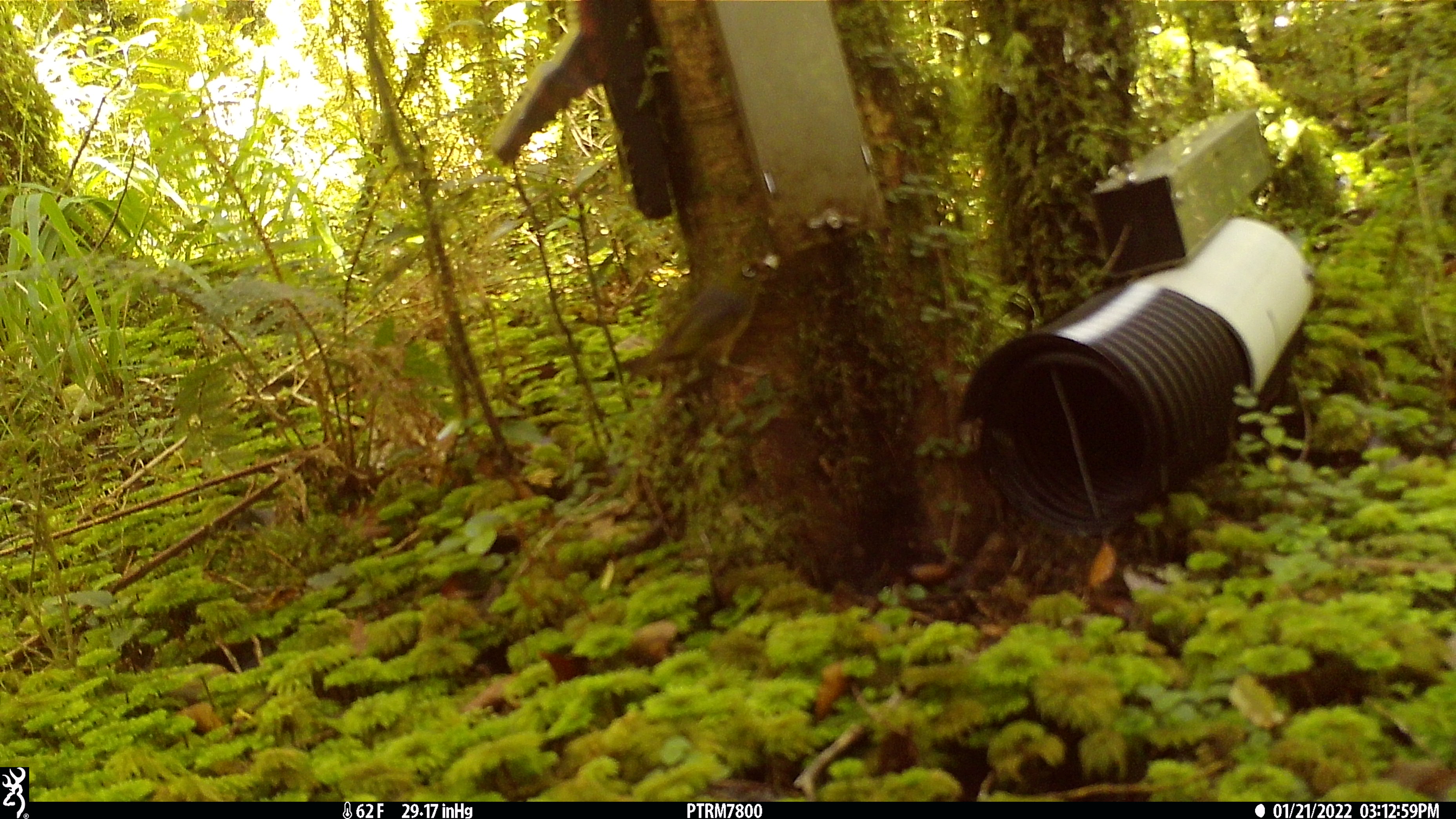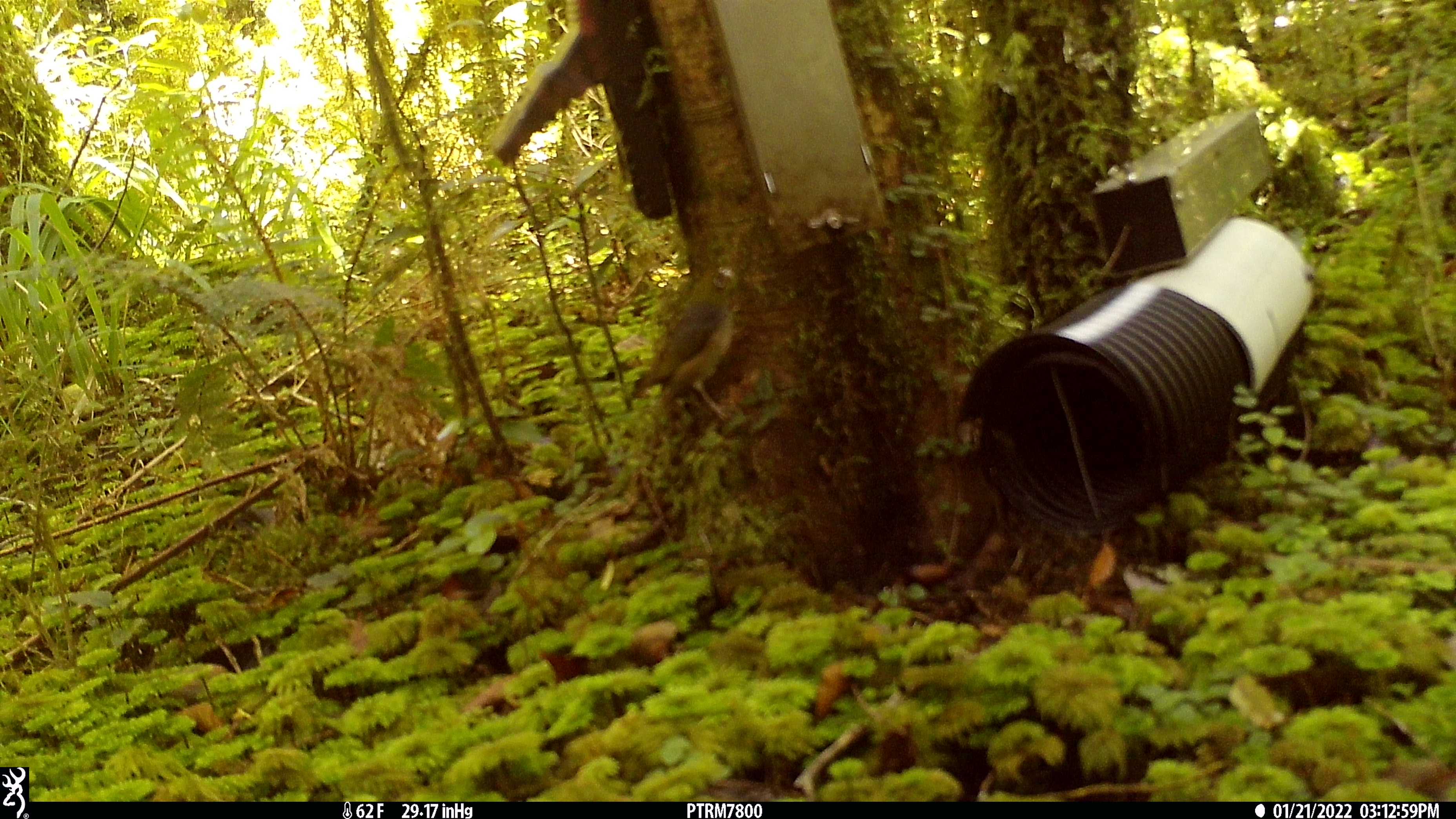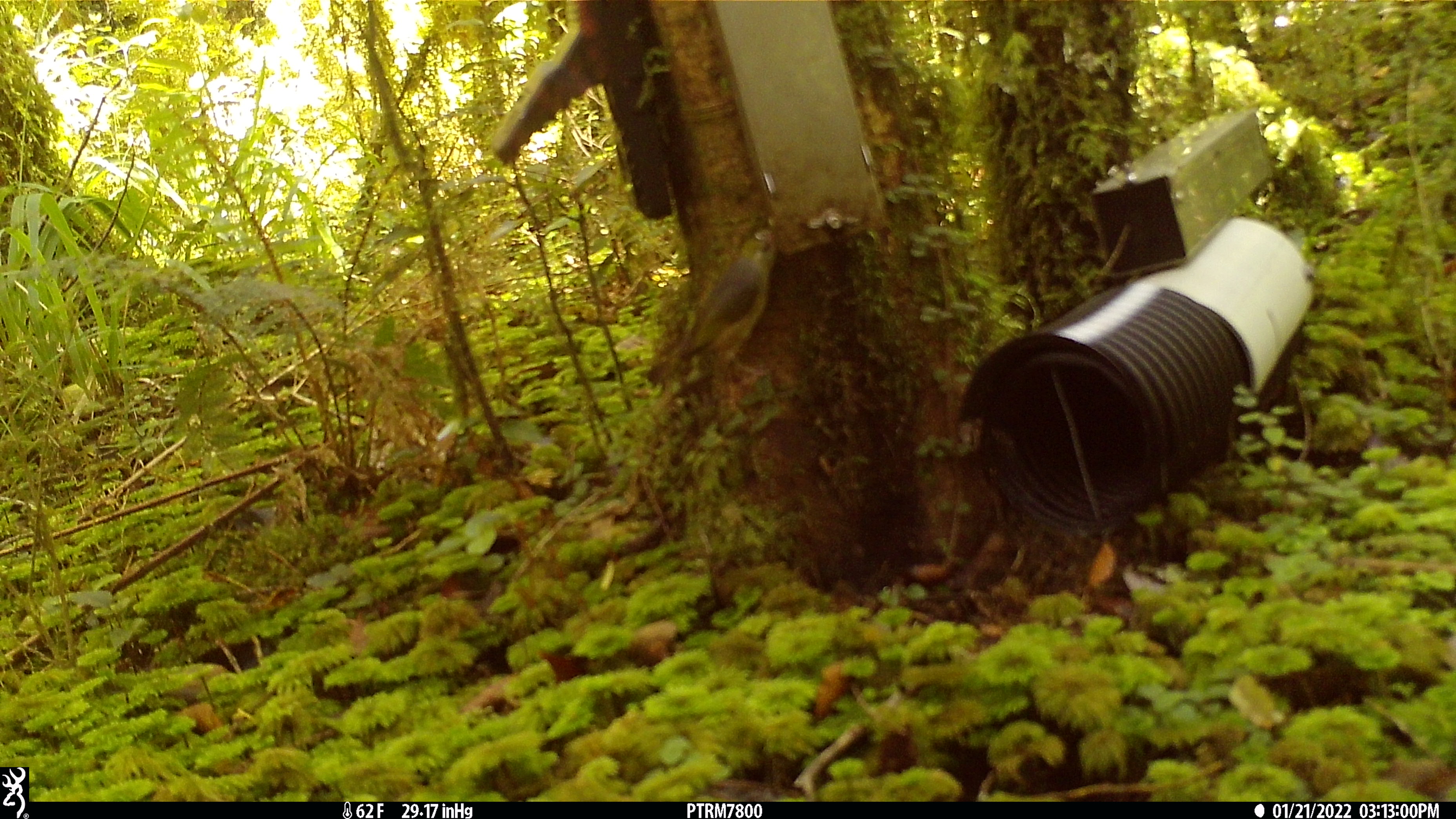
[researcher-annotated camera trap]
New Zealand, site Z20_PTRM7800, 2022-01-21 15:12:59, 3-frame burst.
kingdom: Animalia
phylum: Chordata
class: Aves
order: Passeriformes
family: Zosteropidae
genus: Zosterops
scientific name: Zosterops lateralis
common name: silvereye